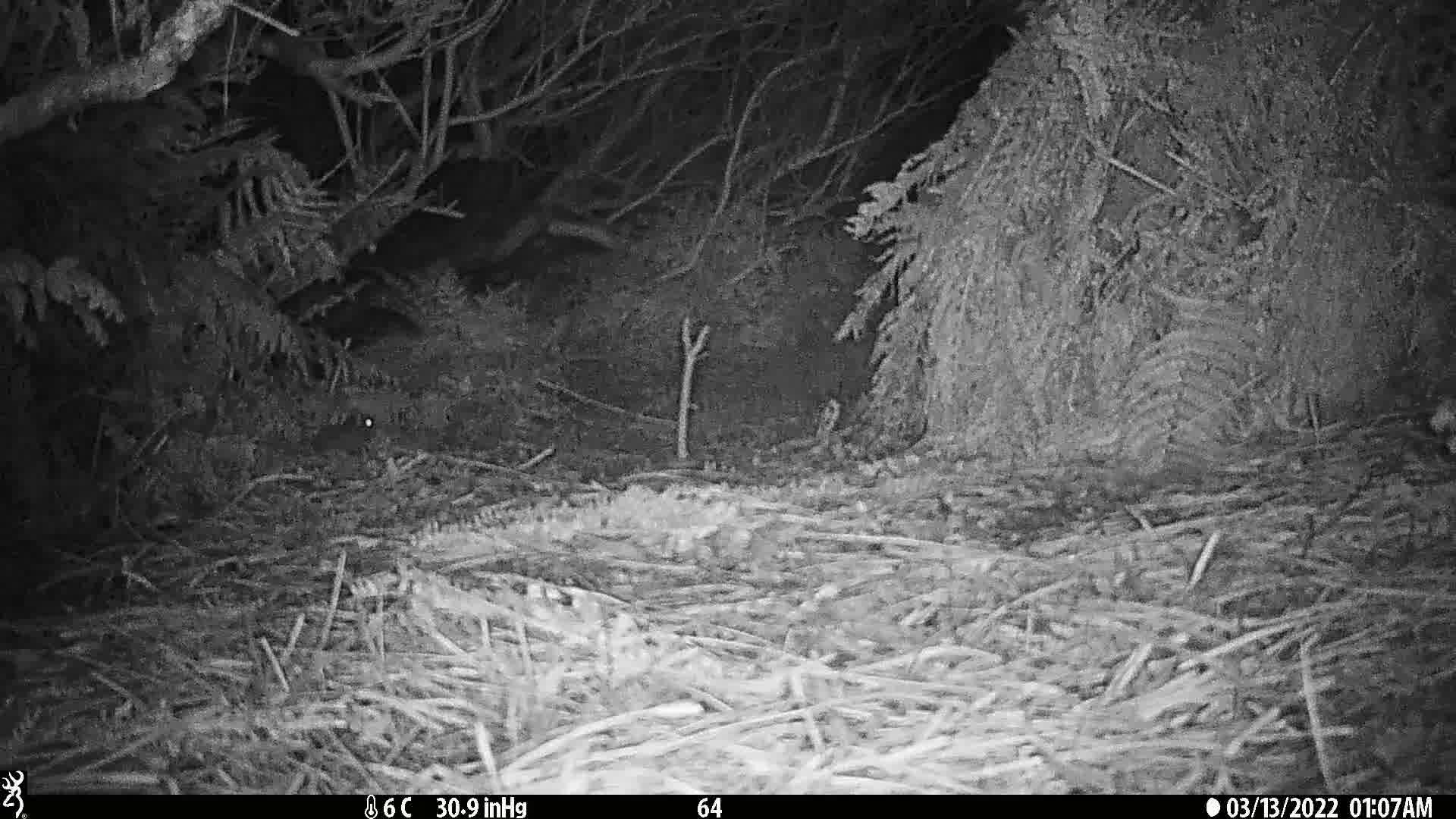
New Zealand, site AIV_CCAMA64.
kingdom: Animalia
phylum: Chordata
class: Mammalia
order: Rodentia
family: Muridae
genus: Mus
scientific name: Mus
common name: mouse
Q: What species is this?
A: Mouse (Mus).